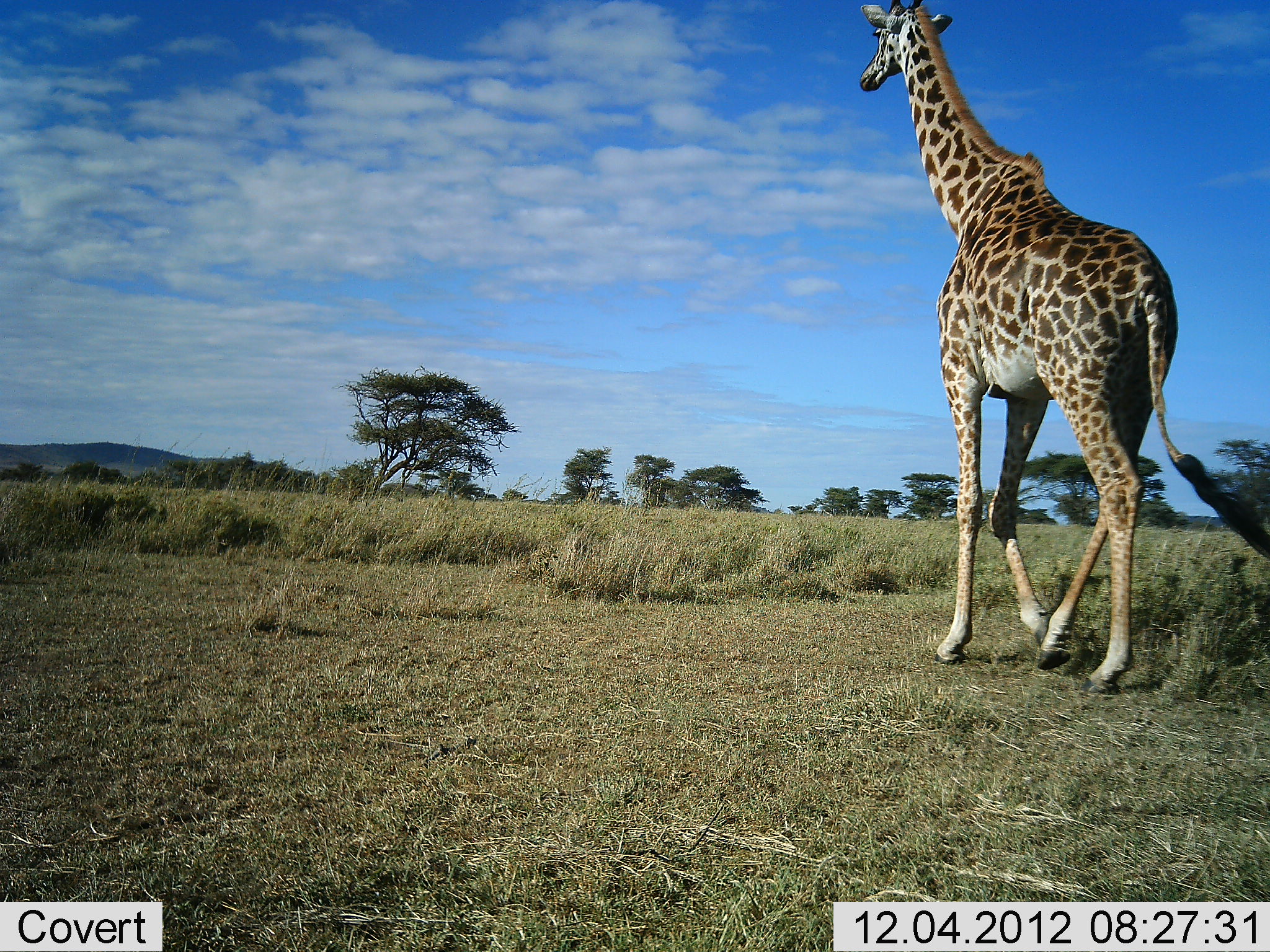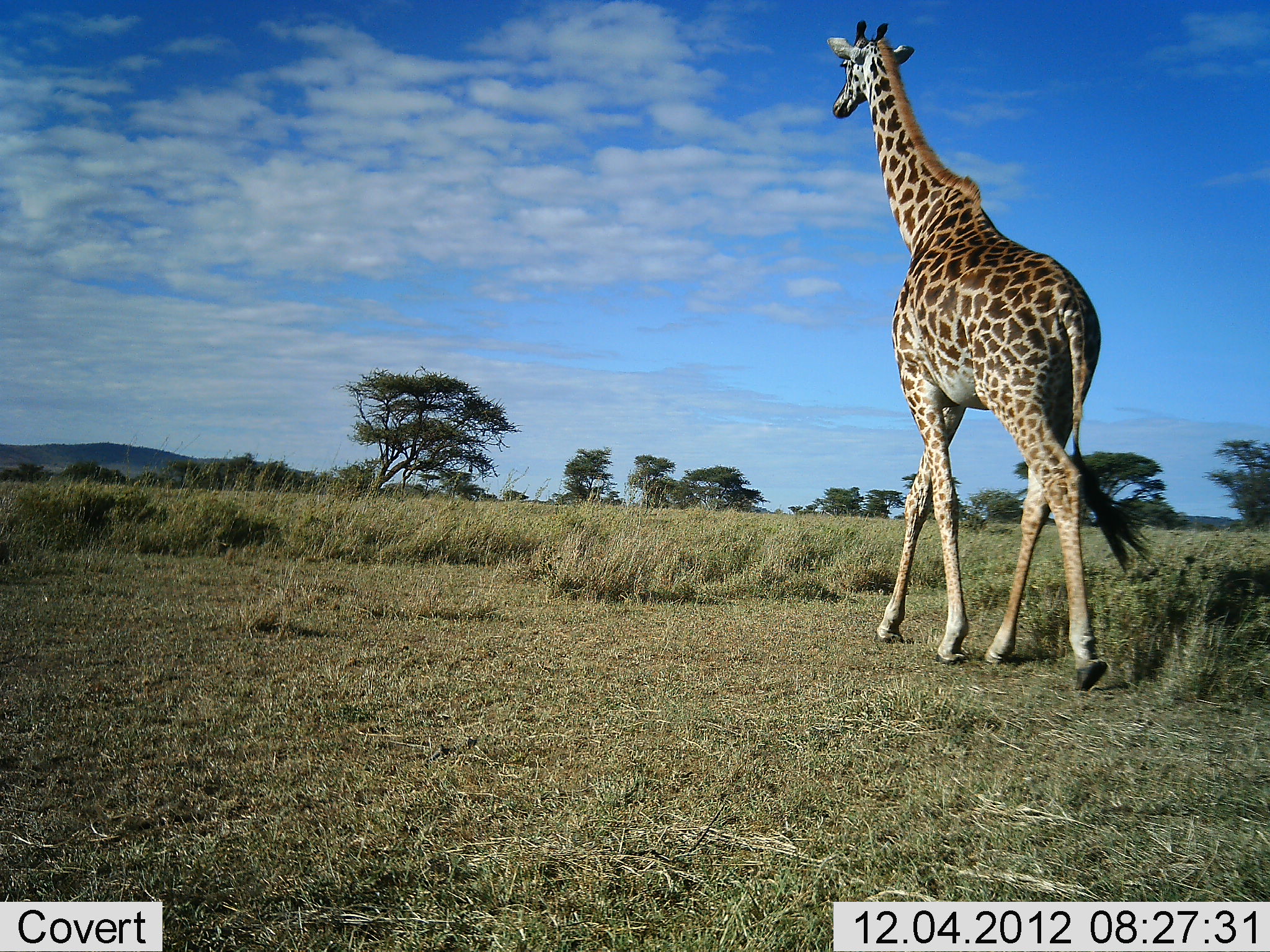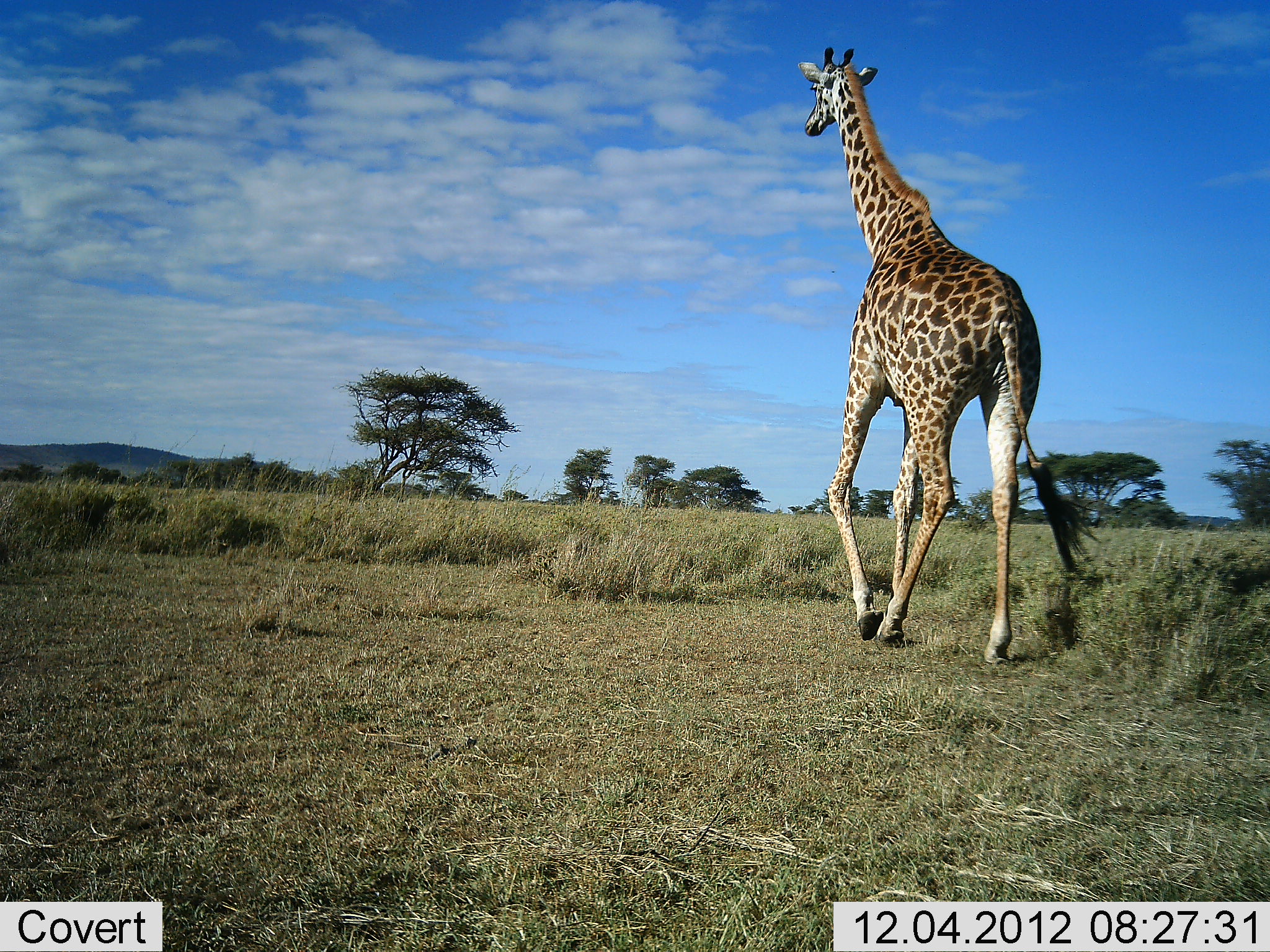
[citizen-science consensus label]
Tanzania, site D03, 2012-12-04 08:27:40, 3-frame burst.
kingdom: Animalia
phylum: Chordata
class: Mammalia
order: Artiodactyla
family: Giraffidae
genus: Giraffa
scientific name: Giraffa camelopardalis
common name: giraffe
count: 1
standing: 10%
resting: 0%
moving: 95%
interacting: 0%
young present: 0%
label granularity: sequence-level